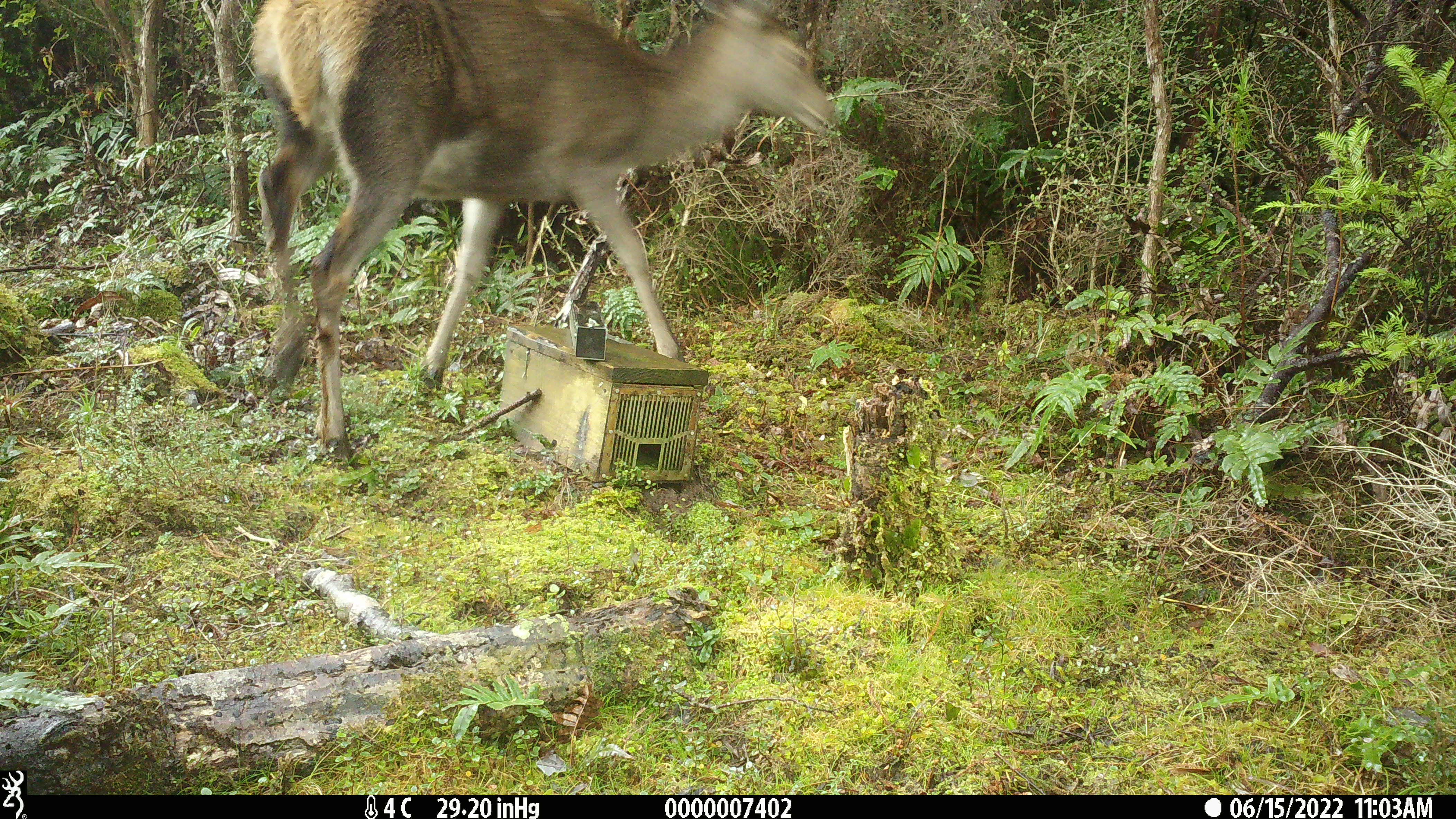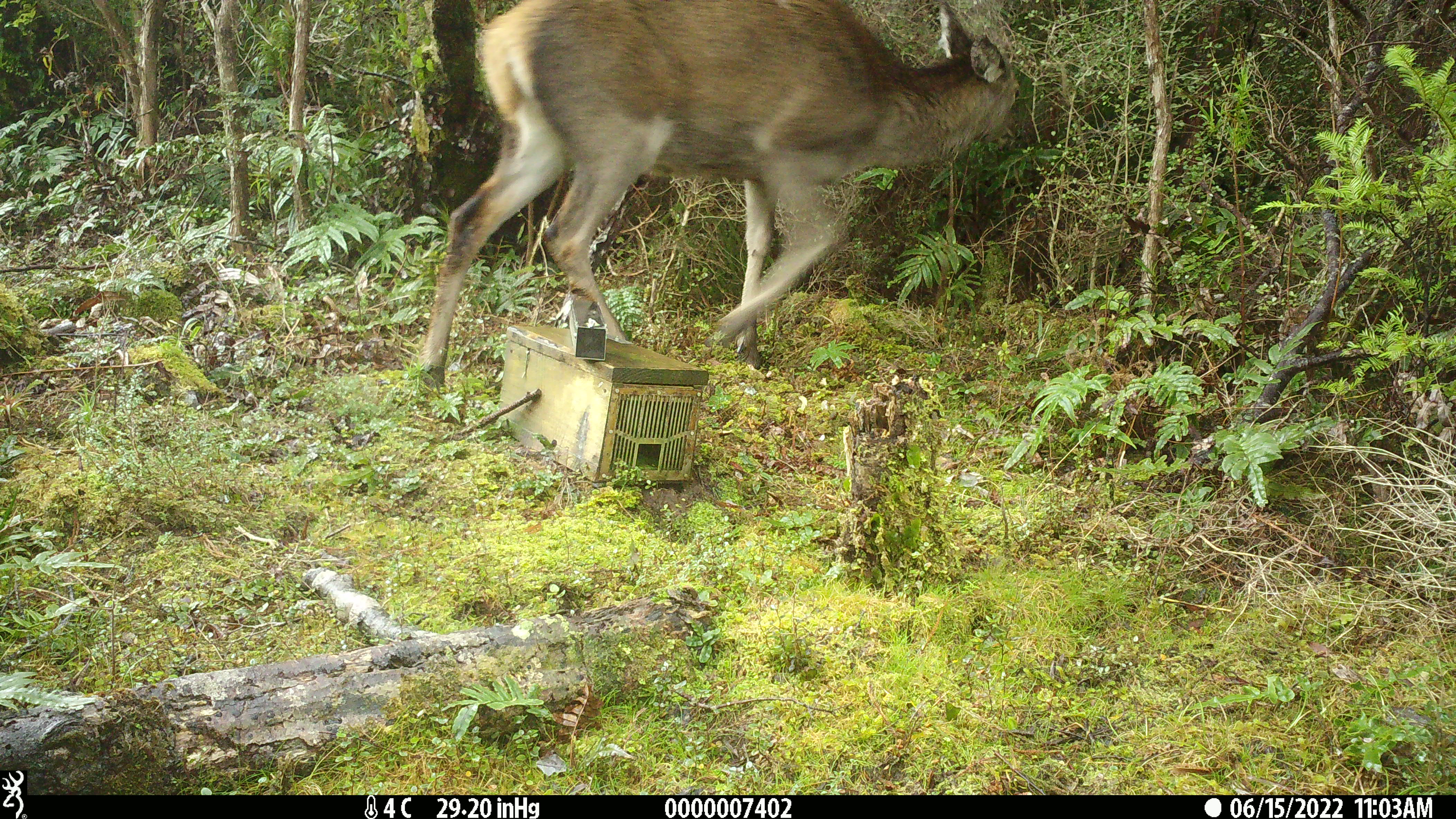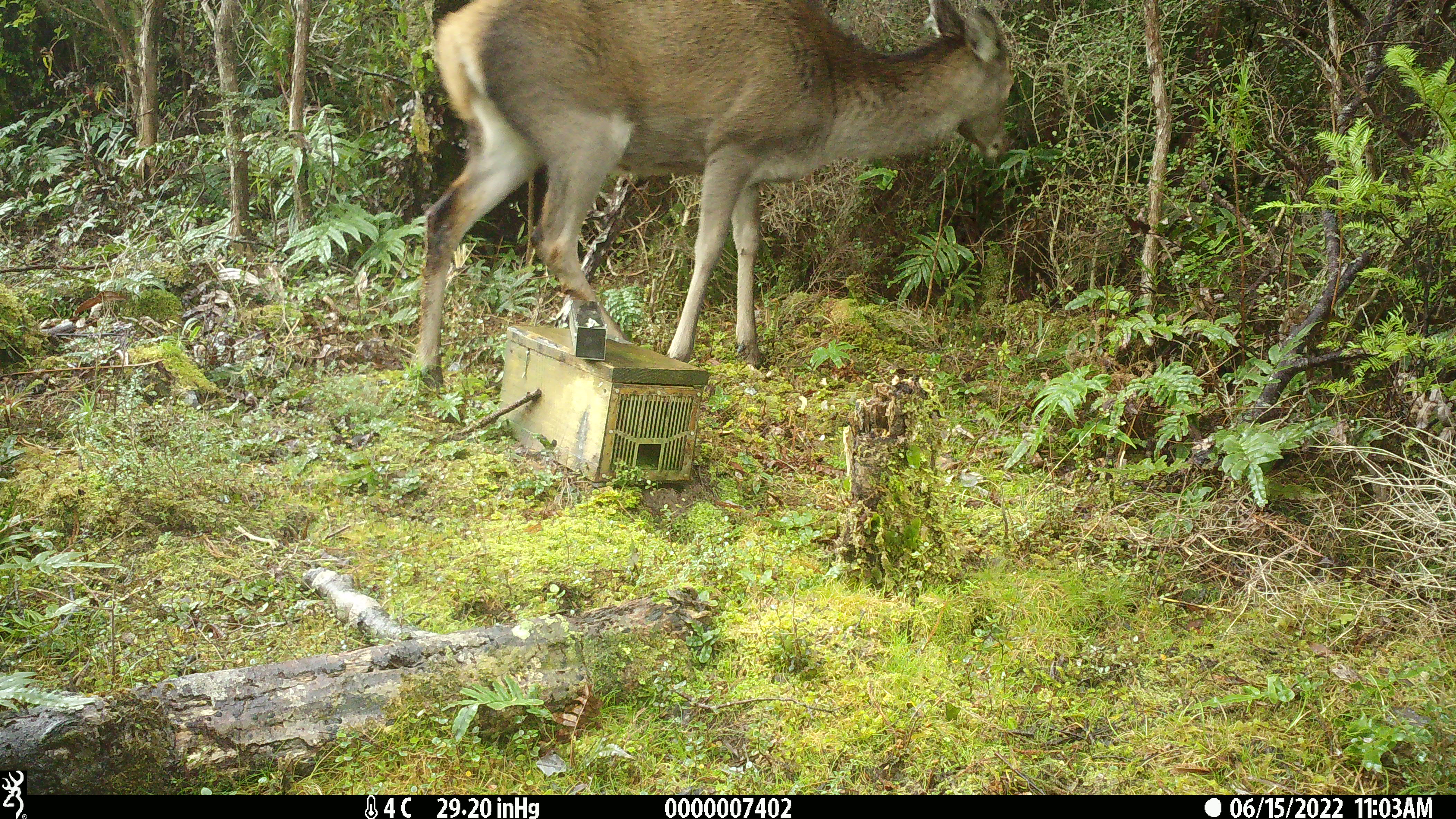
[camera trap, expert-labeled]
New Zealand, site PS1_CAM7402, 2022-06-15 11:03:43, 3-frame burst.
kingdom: Animalia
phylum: Chordata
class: Mammalia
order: Artiodactyla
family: Cervidae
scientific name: Cervidae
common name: deer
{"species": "deer (Cervidae)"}